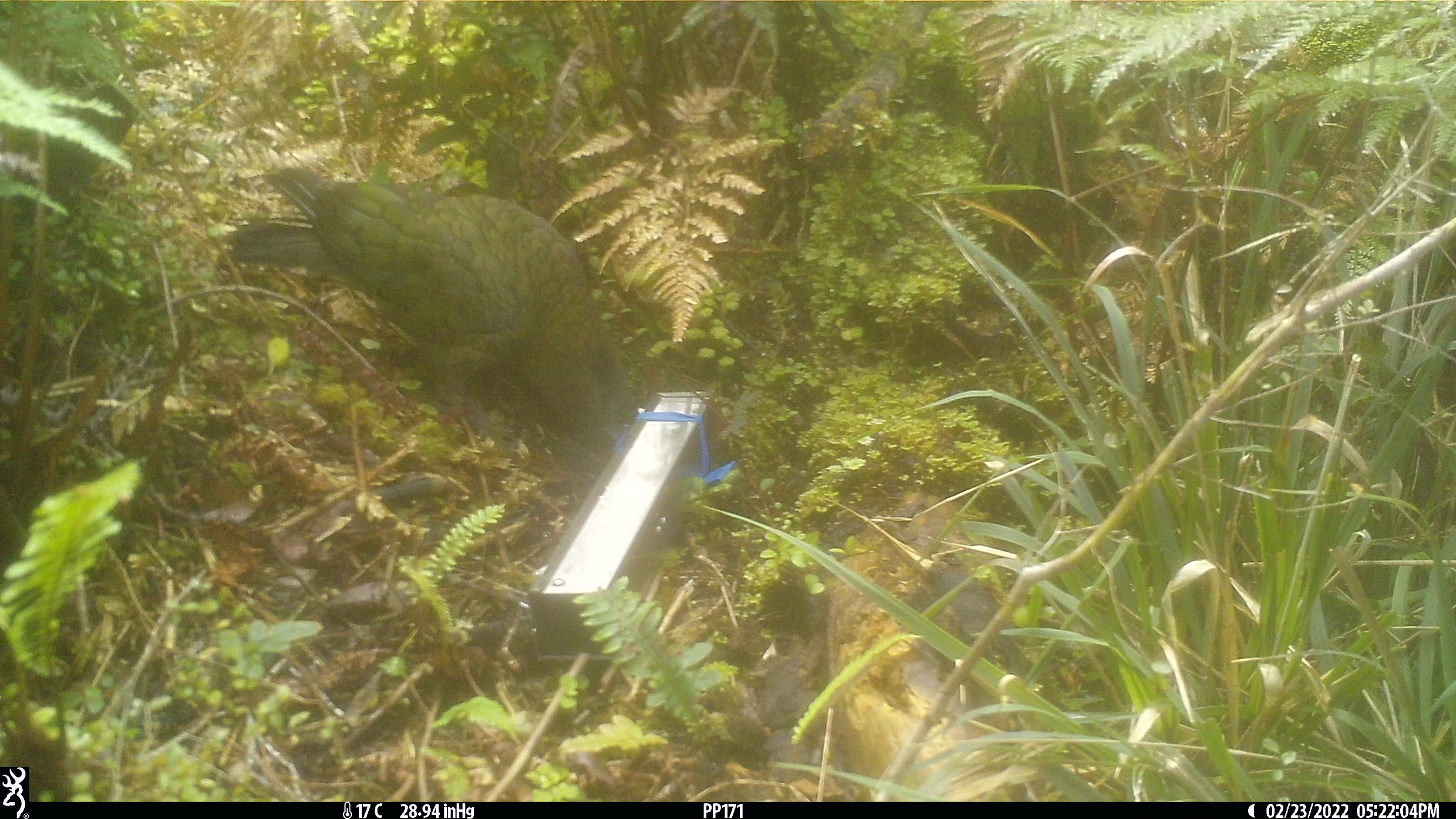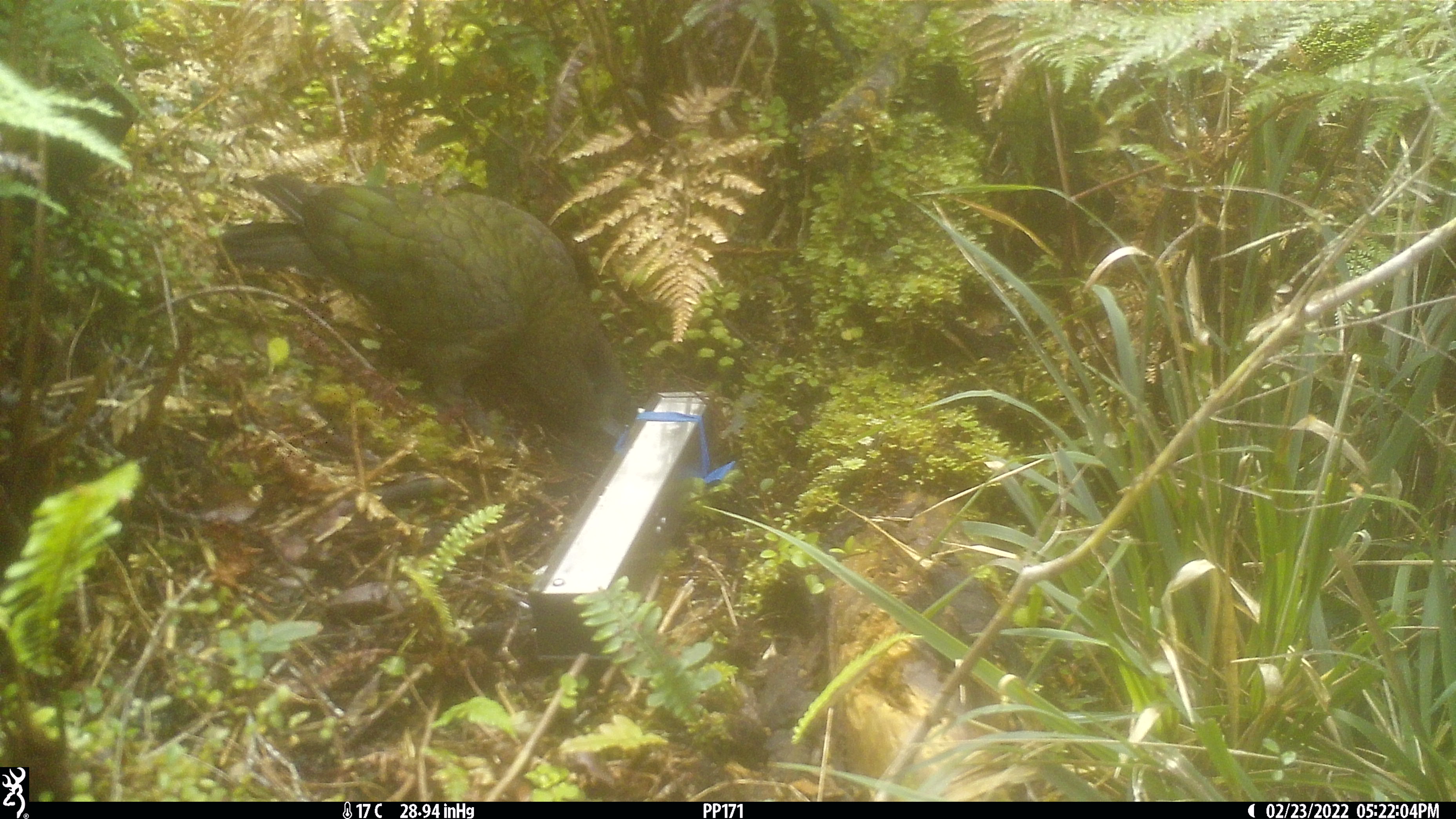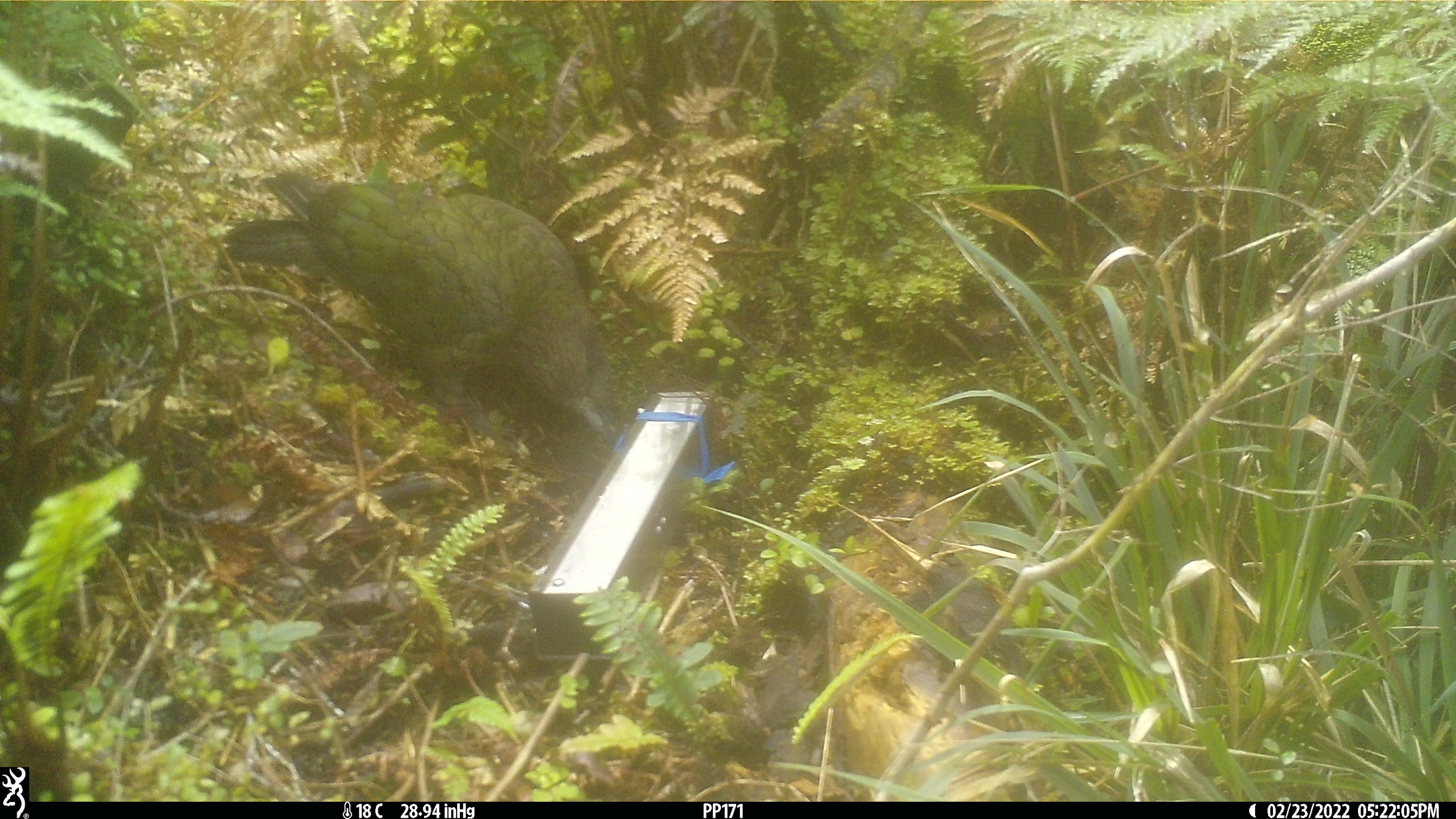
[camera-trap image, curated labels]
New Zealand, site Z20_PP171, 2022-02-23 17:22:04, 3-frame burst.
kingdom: Animalia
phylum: Chordata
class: Aves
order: Psittaciformes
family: Strigopidae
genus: Nestor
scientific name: Nestor notabilis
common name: kea